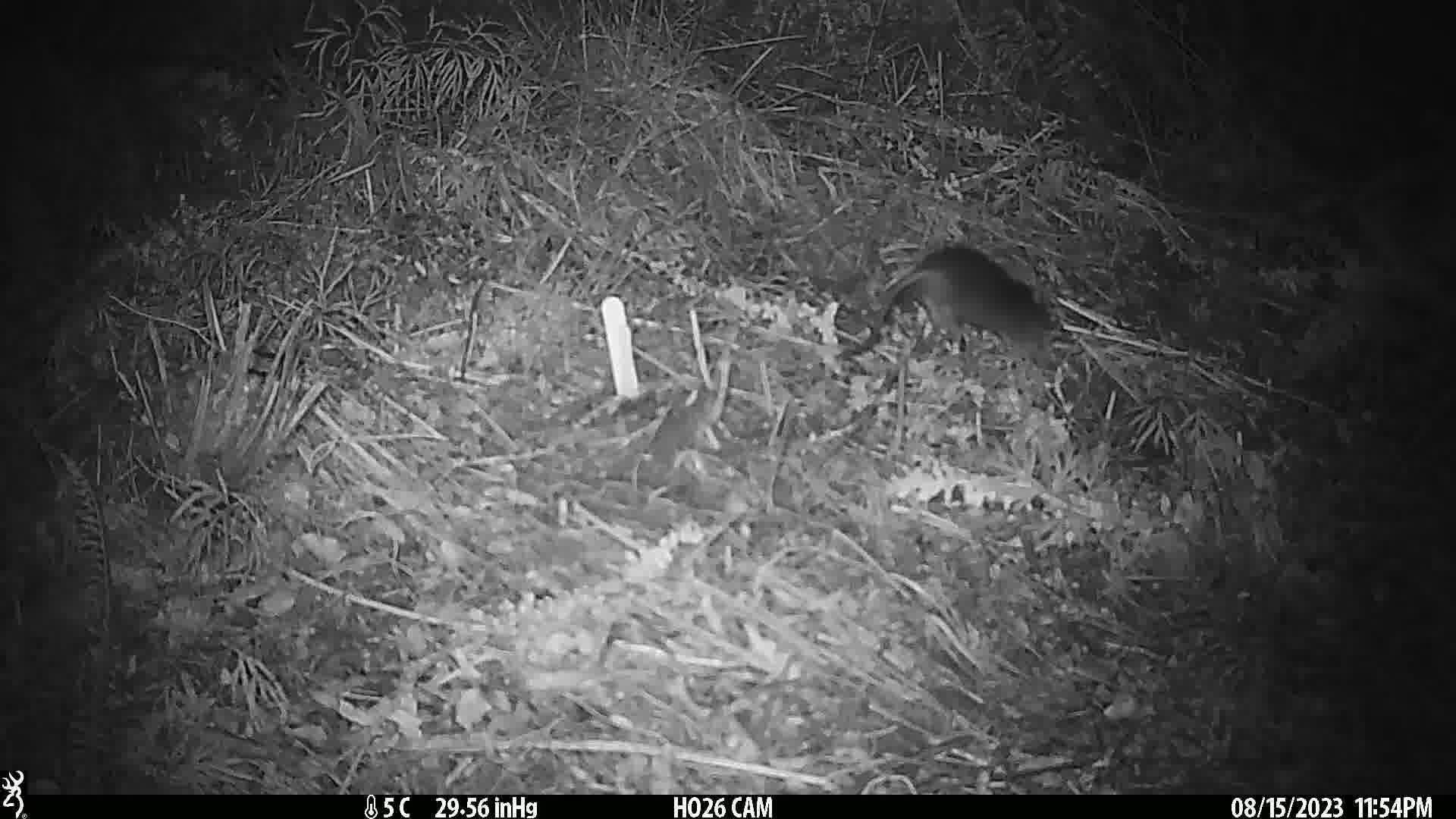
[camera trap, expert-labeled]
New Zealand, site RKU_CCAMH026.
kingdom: Animalia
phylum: Chordata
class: Mammalia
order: Rodentia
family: Muridae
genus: Rattus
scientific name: Rattus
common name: rat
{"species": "rat (Rattus)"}